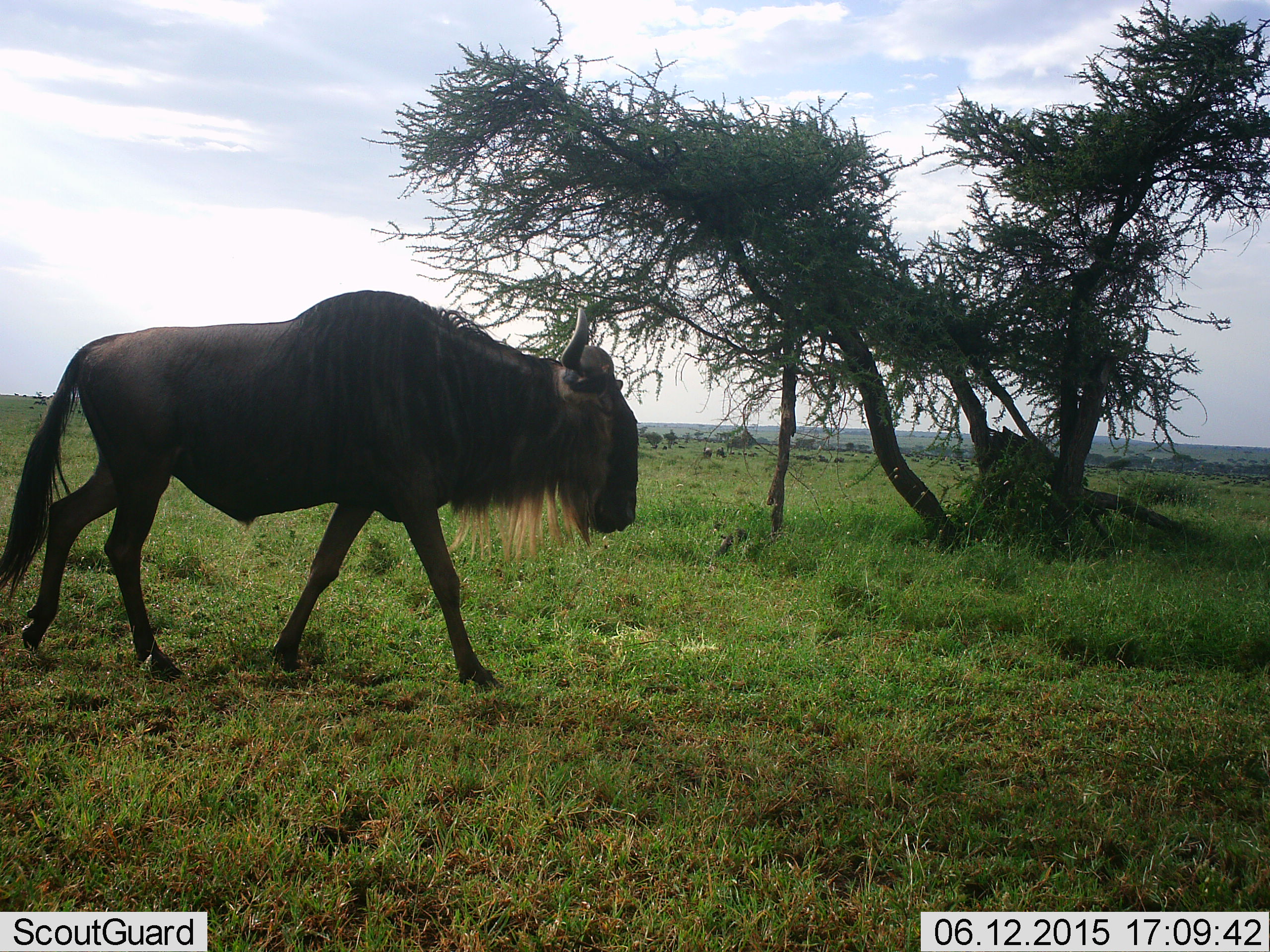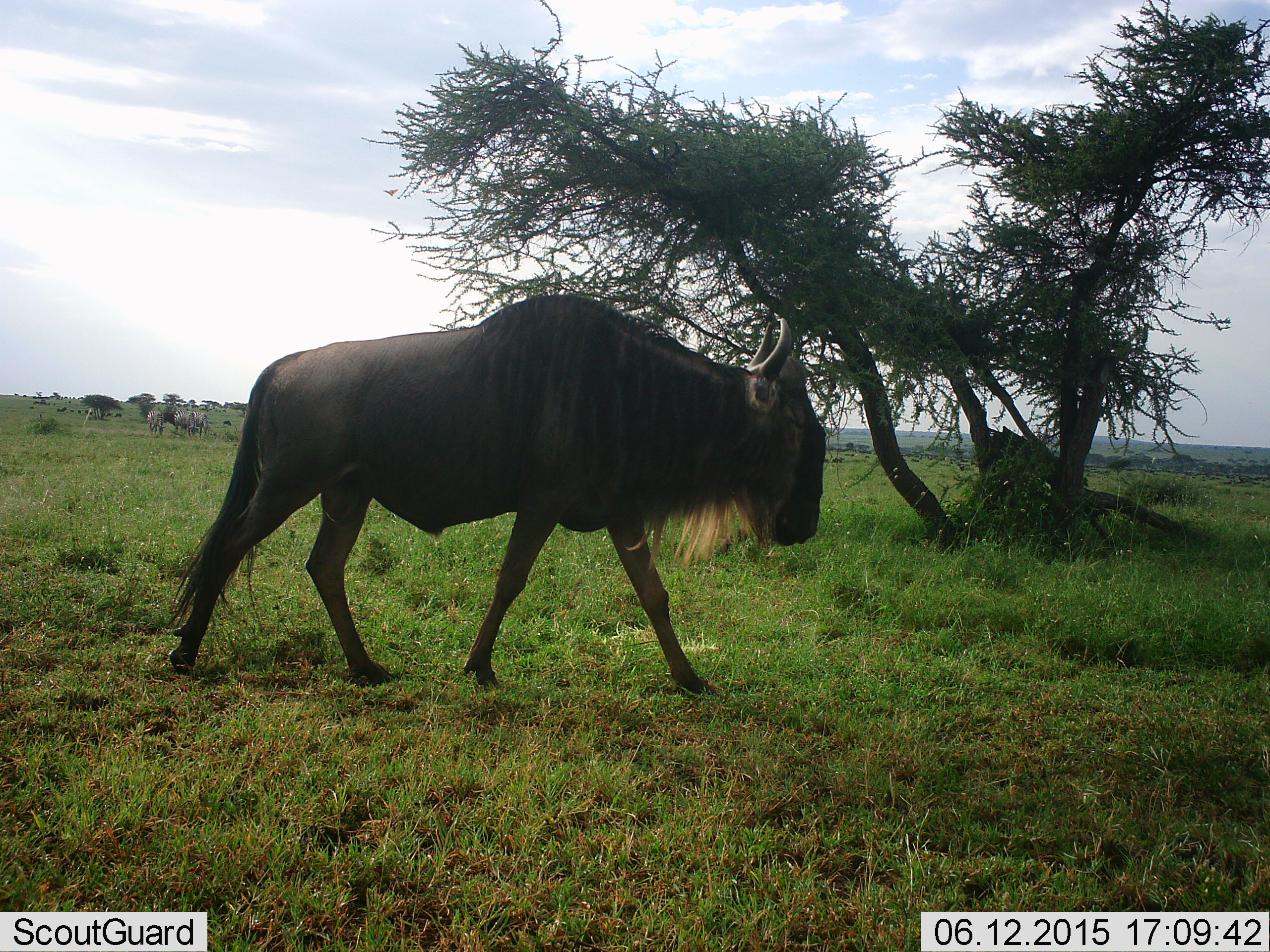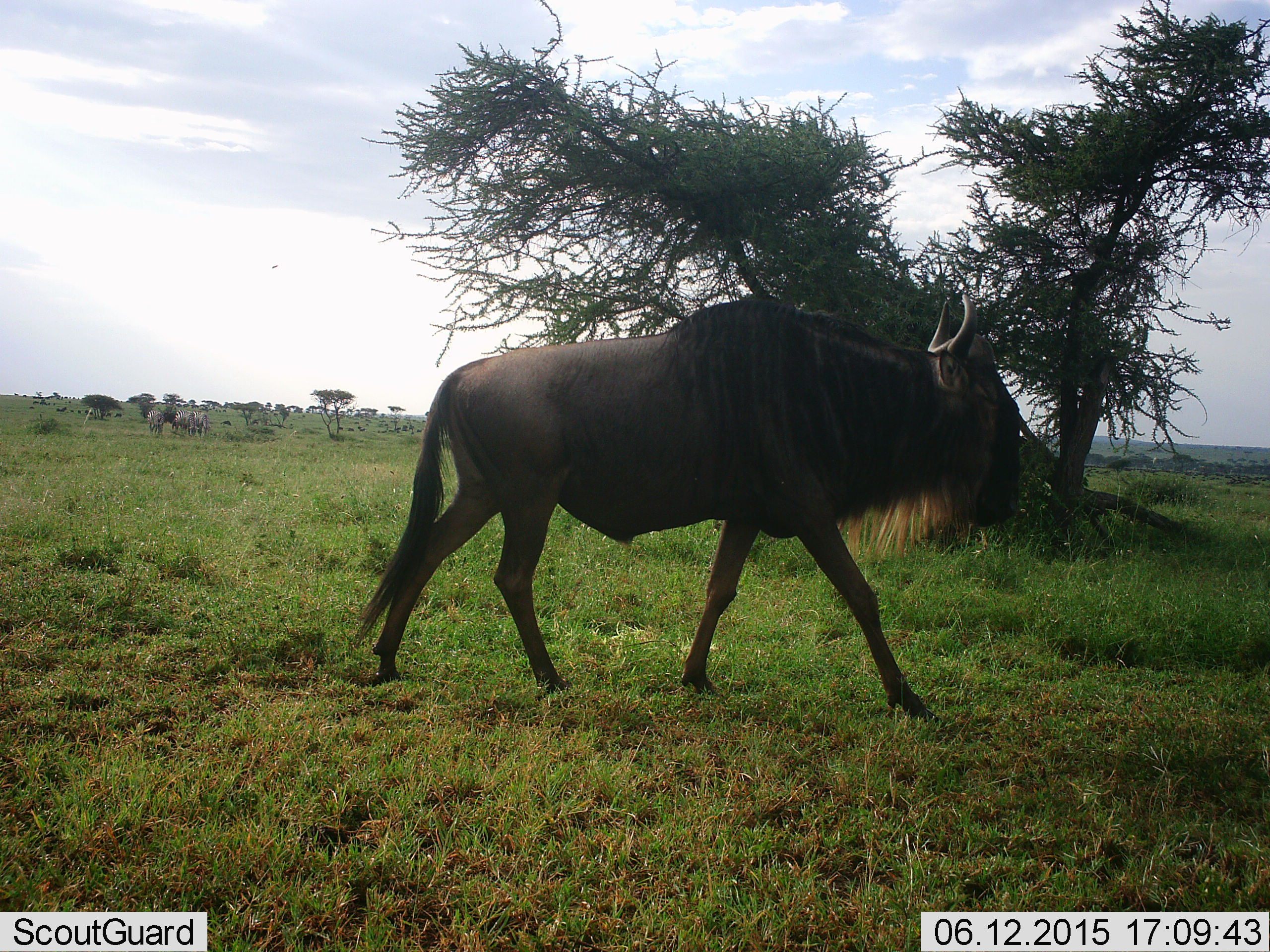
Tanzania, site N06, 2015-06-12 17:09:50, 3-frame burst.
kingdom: Animalia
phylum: Chordata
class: Mammalia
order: Artiodactyla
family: Bovidae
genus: Connochaetes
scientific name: Connochaetes taurinus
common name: blue wildebeest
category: wildebeest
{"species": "wildebeest (blue wildebeest) (Connochaetes taurinus)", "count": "1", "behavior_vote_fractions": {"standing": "38%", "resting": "0%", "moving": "100%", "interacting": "0%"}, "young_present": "0%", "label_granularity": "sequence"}